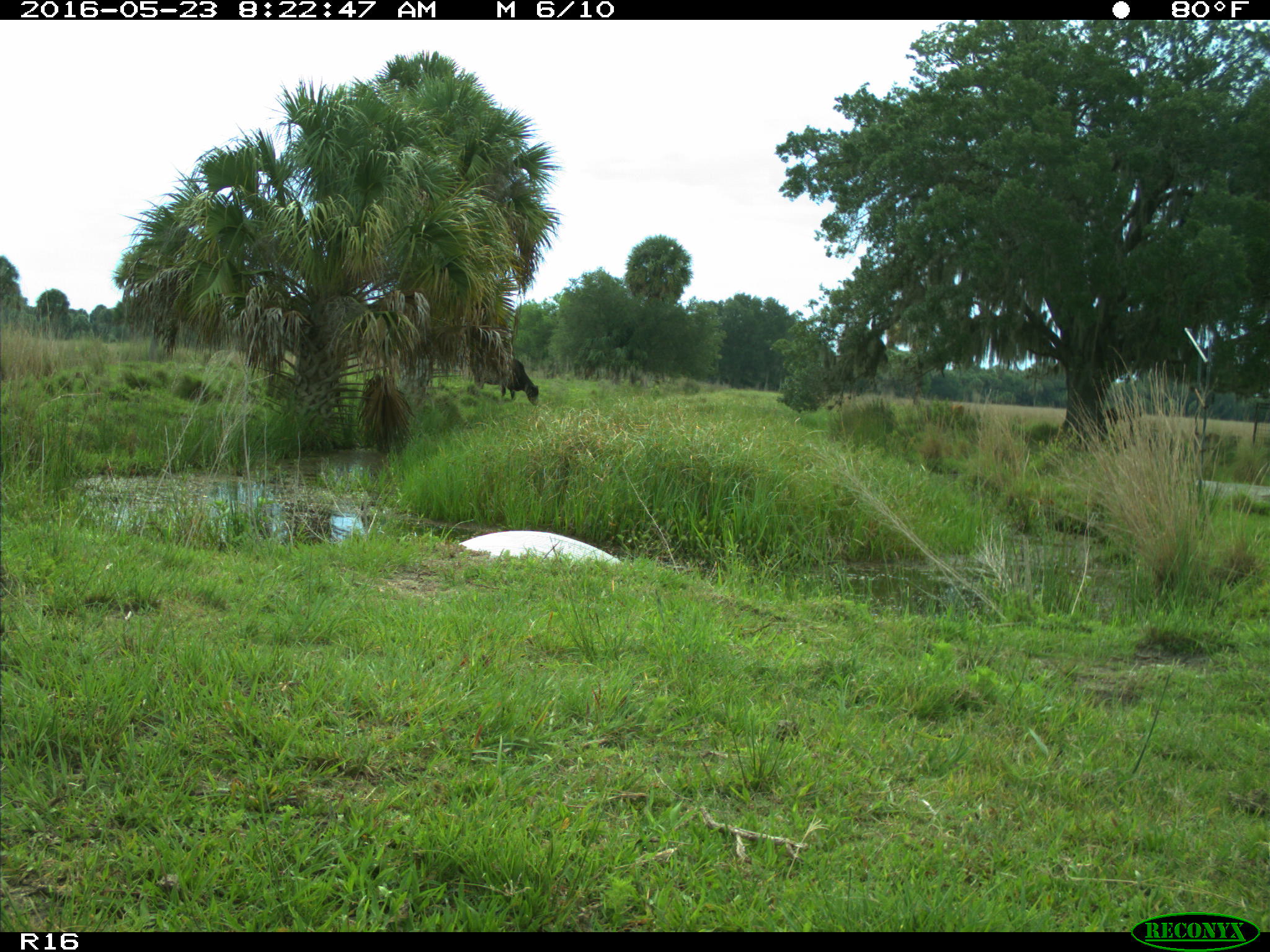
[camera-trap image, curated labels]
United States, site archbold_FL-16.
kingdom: Animalia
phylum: Chordata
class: Mammalia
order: Artiodactyla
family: Bovidae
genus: Bos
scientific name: Bos taurus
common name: domestic cow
Bos taurus (domestic cow).